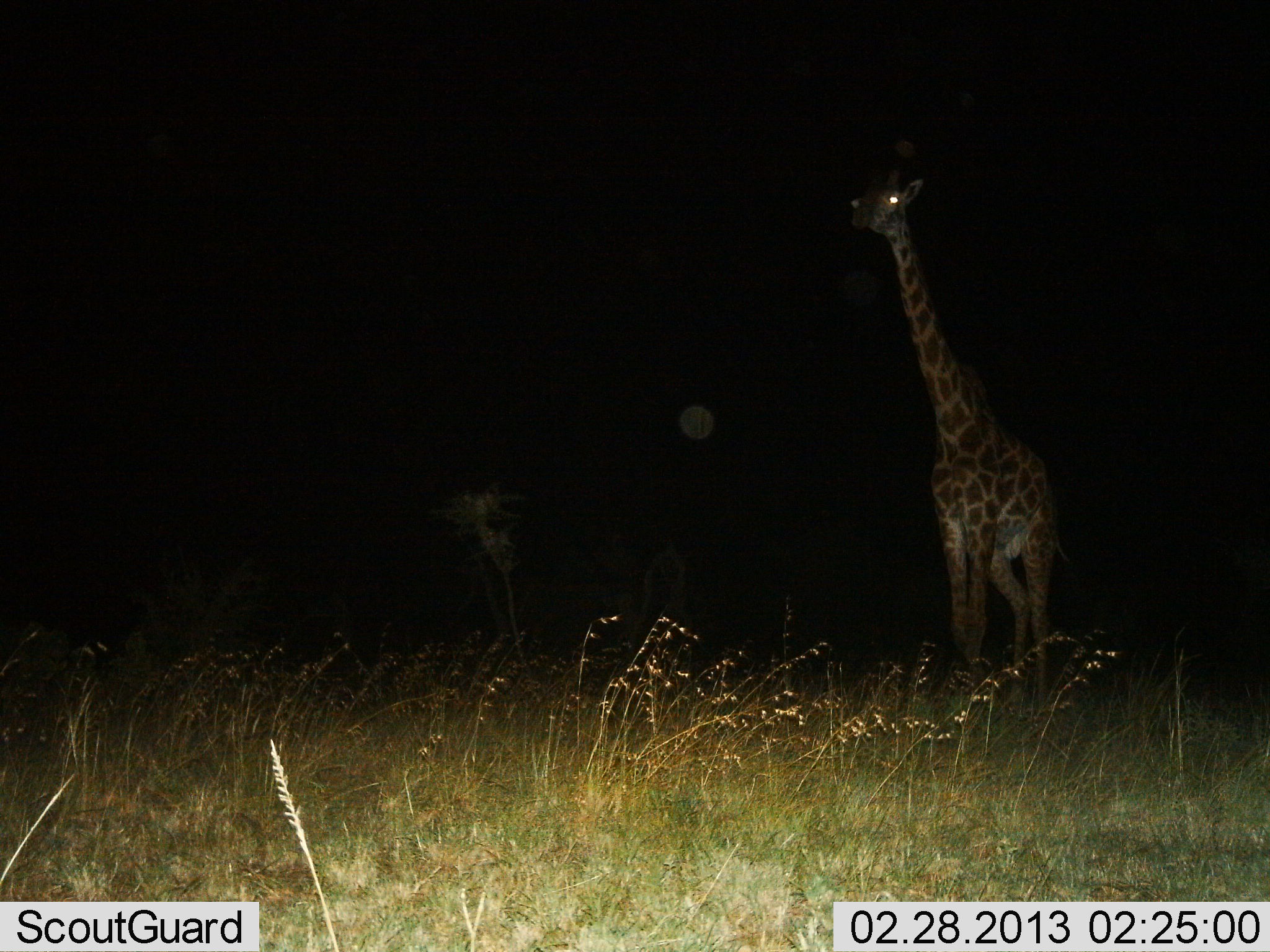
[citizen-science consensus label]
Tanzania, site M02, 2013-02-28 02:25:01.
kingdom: Animalia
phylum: Chordata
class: Mammalia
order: Artiodactyla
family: Giraffidae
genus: Giraffa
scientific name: Giraffa camelopardalis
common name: giraffe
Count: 1.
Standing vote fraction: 88%.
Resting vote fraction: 6%.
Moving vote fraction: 6%.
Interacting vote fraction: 0%.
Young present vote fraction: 0%.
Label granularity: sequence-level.